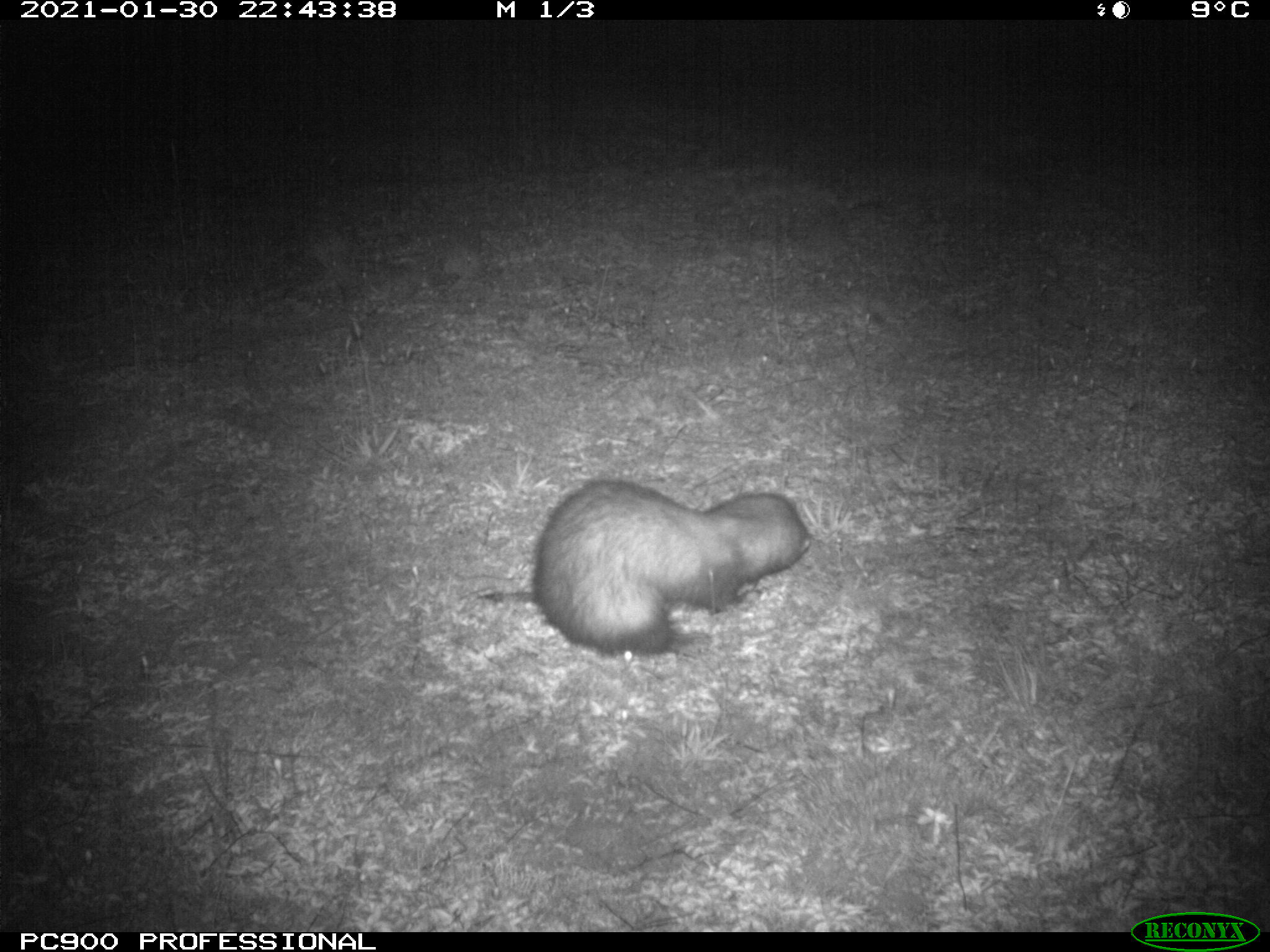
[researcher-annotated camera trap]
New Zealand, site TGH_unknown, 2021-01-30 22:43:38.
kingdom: Animalia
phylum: Chordata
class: Mammalia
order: Carnivora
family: Mustelidae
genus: Mustela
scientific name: Mustela furo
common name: ferret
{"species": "ferret (Mustela furo)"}